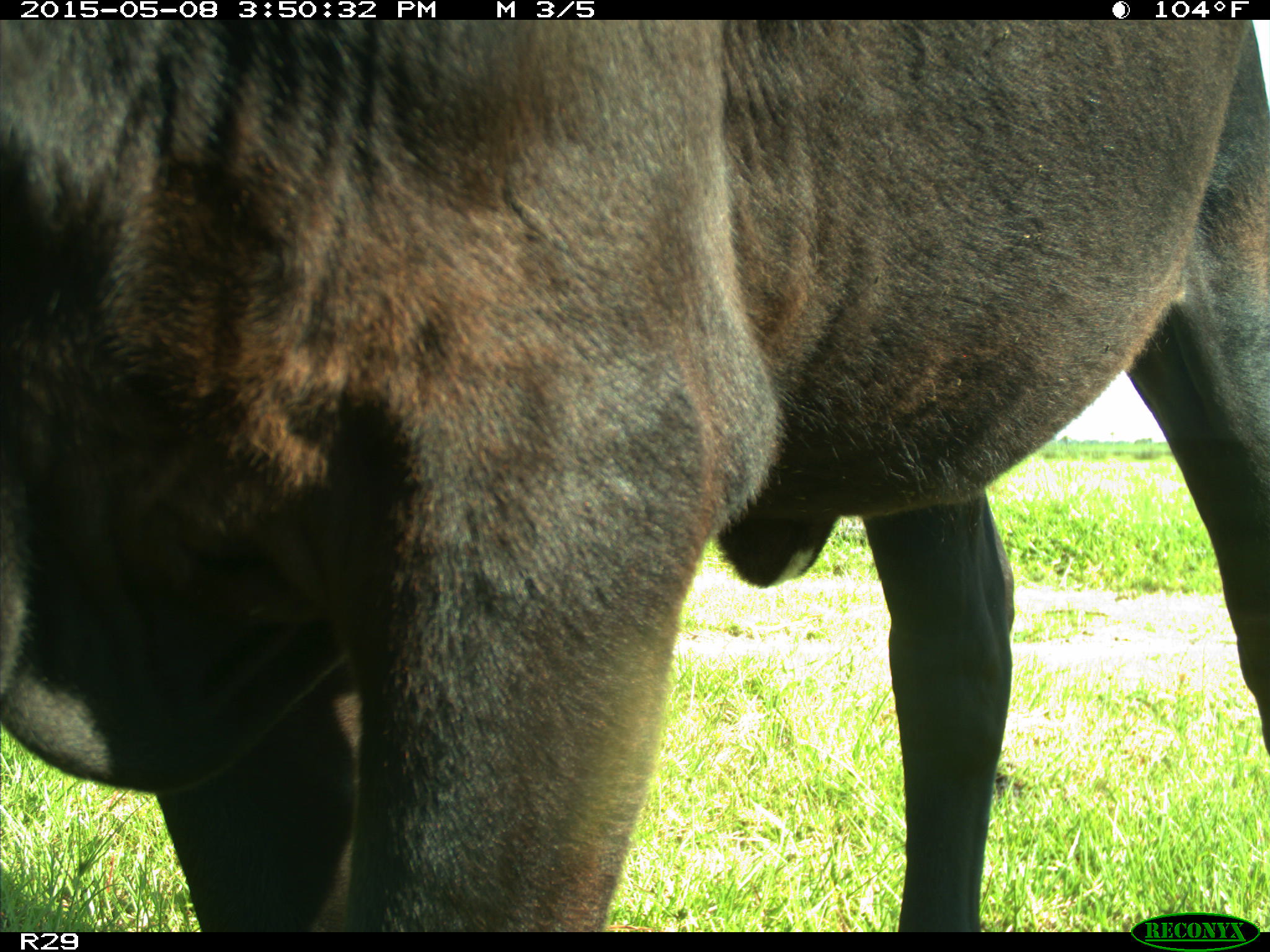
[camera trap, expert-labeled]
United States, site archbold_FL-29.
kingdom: Animalia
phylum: Chordata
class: Mammalia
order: Artiodactyla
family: Bovidae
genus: Bos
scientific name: Bos taurus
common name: domestic cow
Bos taurus (domestic cow).